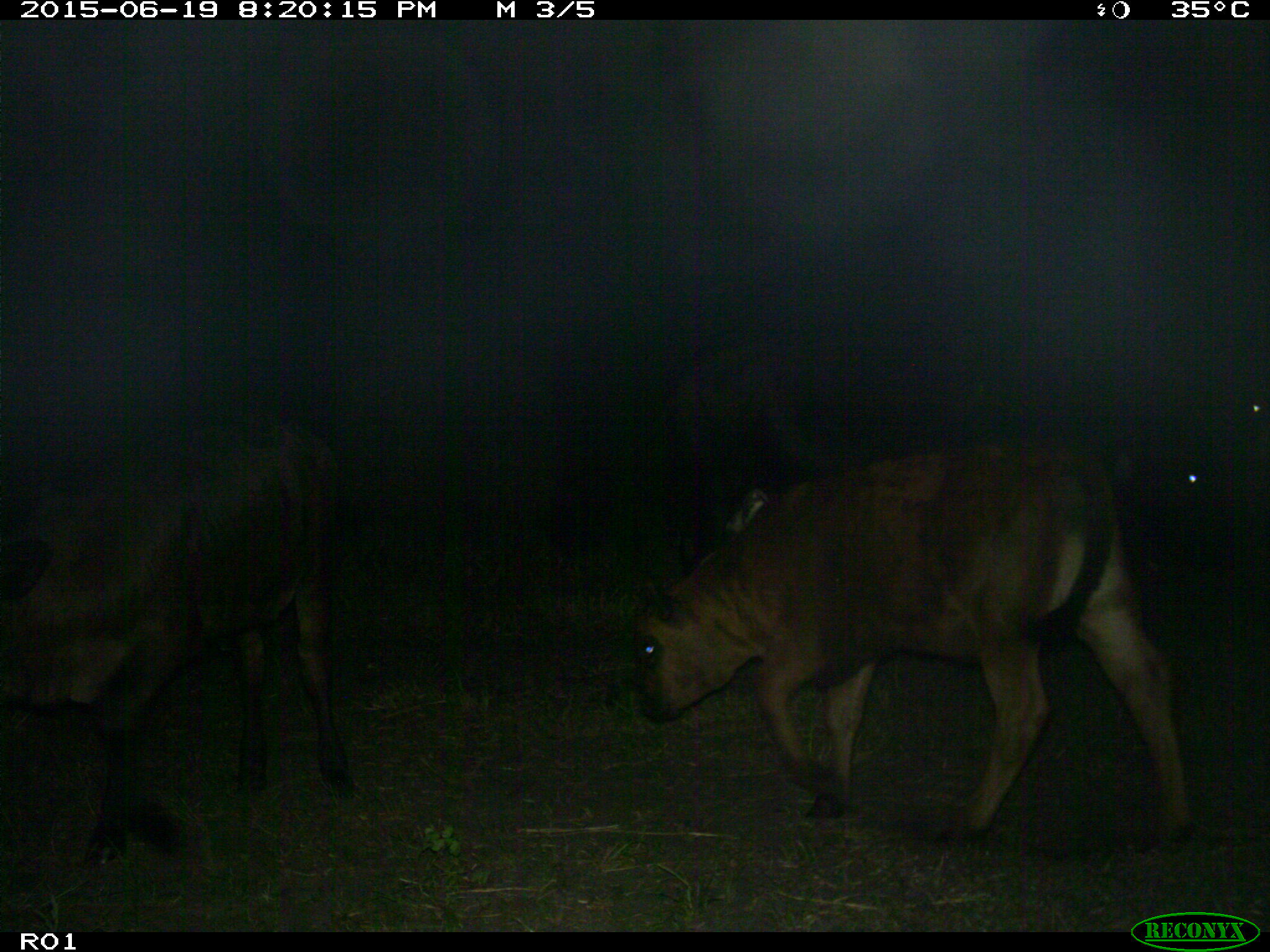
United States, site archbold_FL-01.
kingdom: Animalia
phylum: Chordata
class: Mammalia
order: Artiodactyla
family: Bovidae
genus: Bos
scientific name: Bos taurus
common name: domestic cow